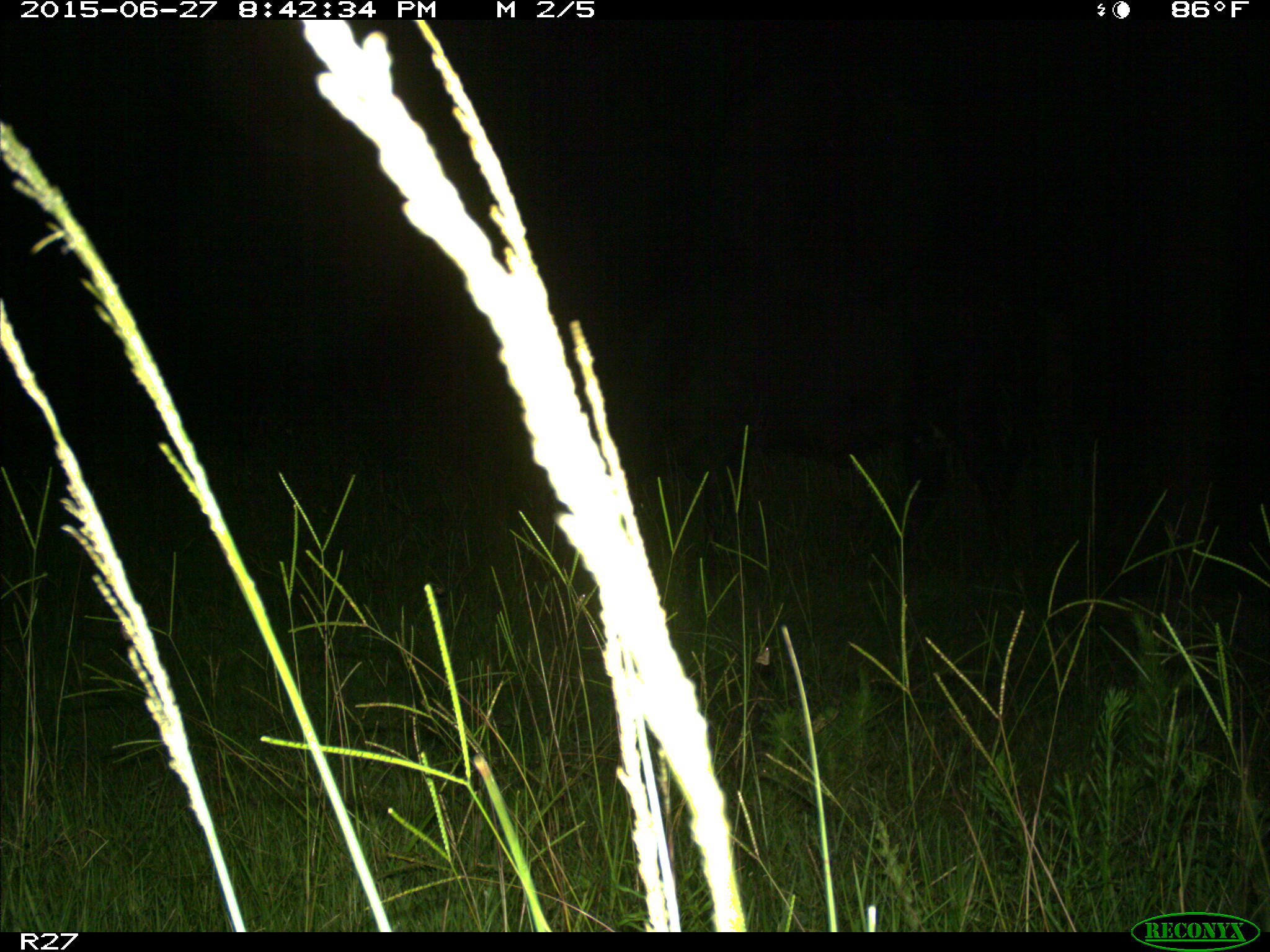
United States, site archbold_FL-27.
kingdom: Animalia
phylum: Chordata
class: Mammalia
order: Artiodactyla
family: Bovidae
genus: Bos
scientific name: Bos taurus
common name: domestic cow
Bos taurus (domestic cow).